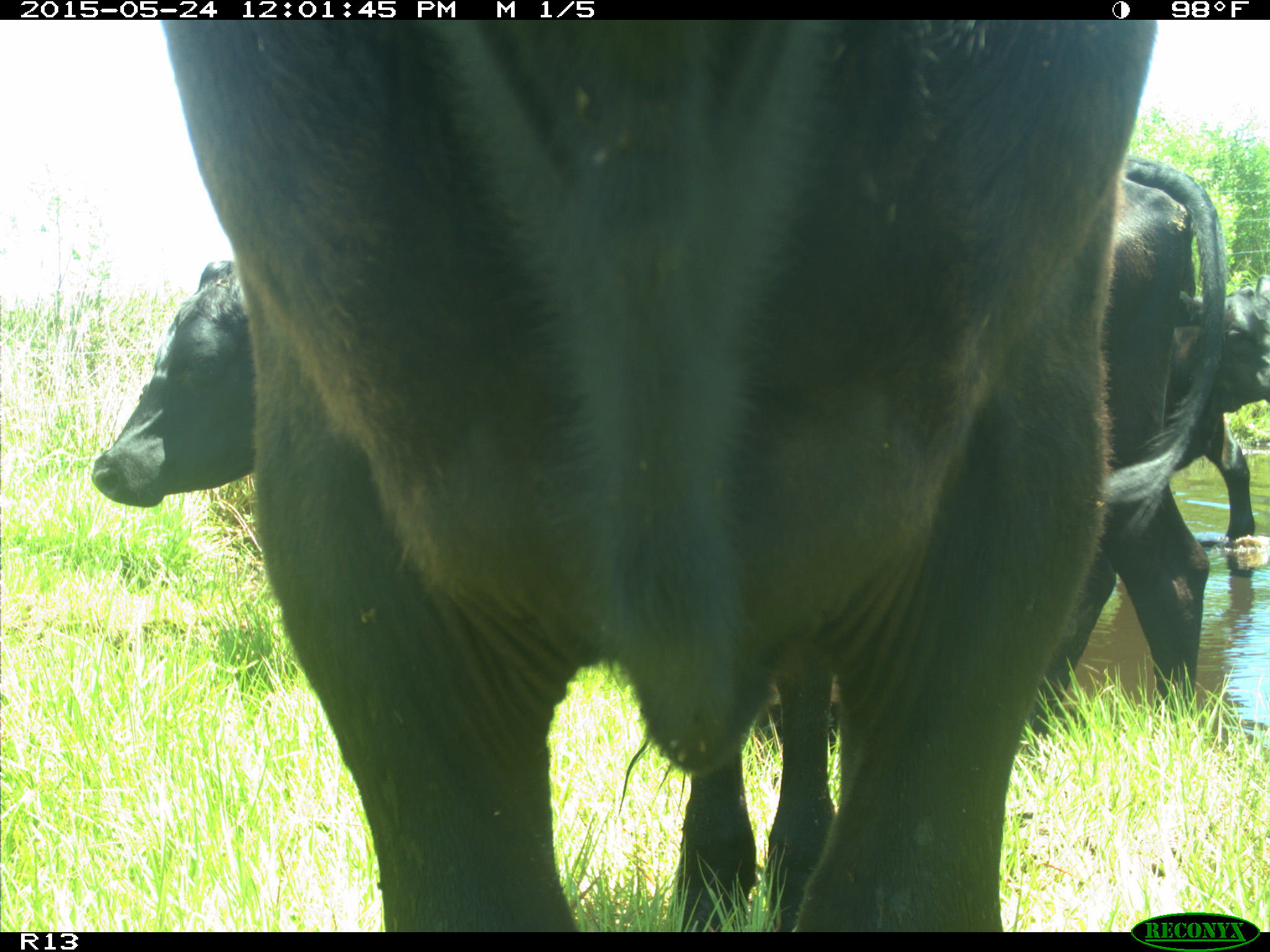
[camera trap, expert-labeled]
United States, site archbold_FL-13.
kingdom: Animalia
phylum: Chordata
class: Mammalia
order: Artiodactyla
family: Bovidae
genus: Bos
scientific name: Bos taurus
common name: domestic cow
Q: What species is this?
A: Bos taurus (domestic cow).